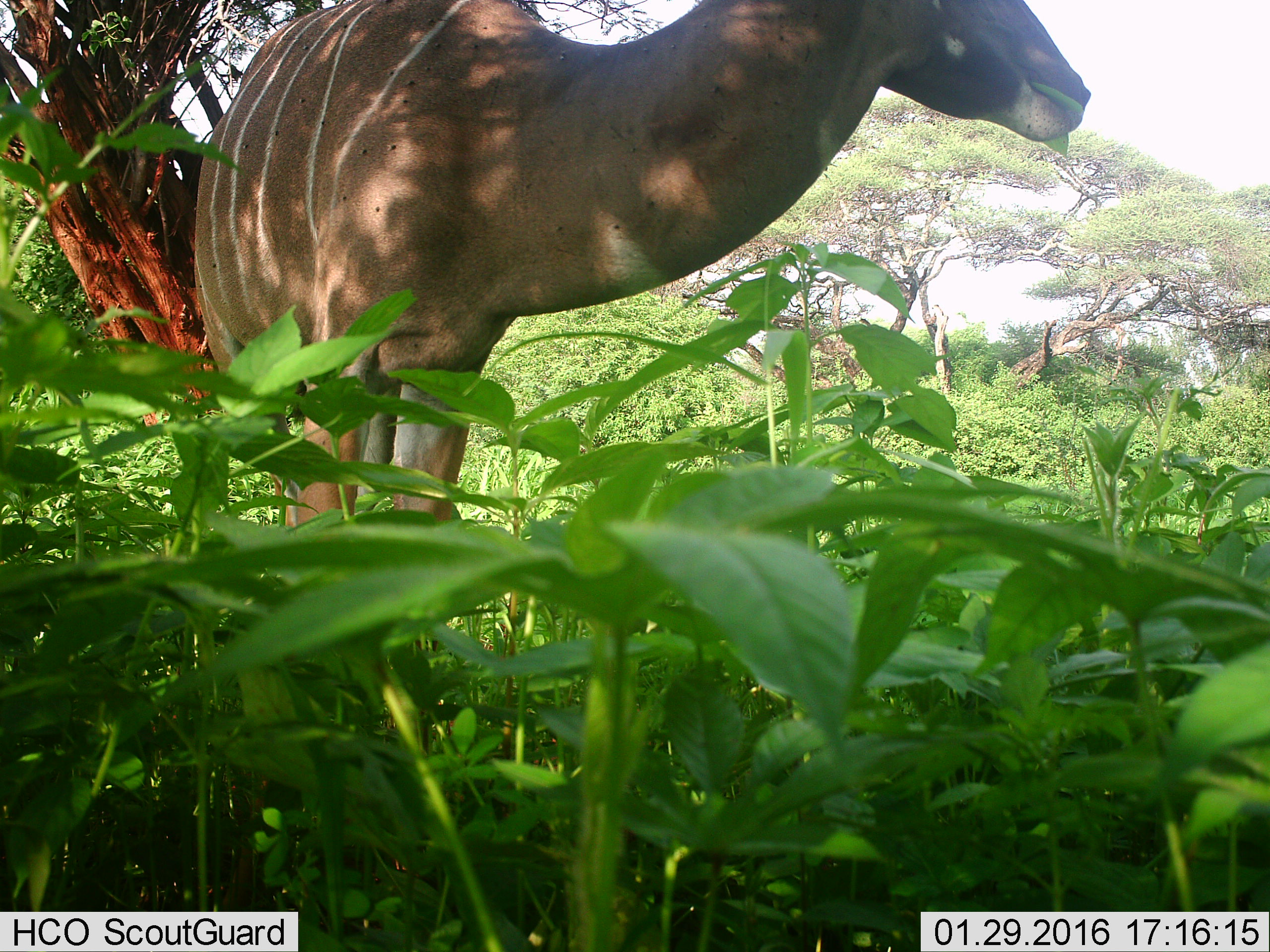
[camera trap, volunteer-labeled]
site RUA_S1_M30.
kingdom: Animalia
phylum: Chordata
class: Mammalia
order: Artiodactyla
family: Bovidae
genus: Tragelaphus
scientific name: Tragelaphus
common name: kudu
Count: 1.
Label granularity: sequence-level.